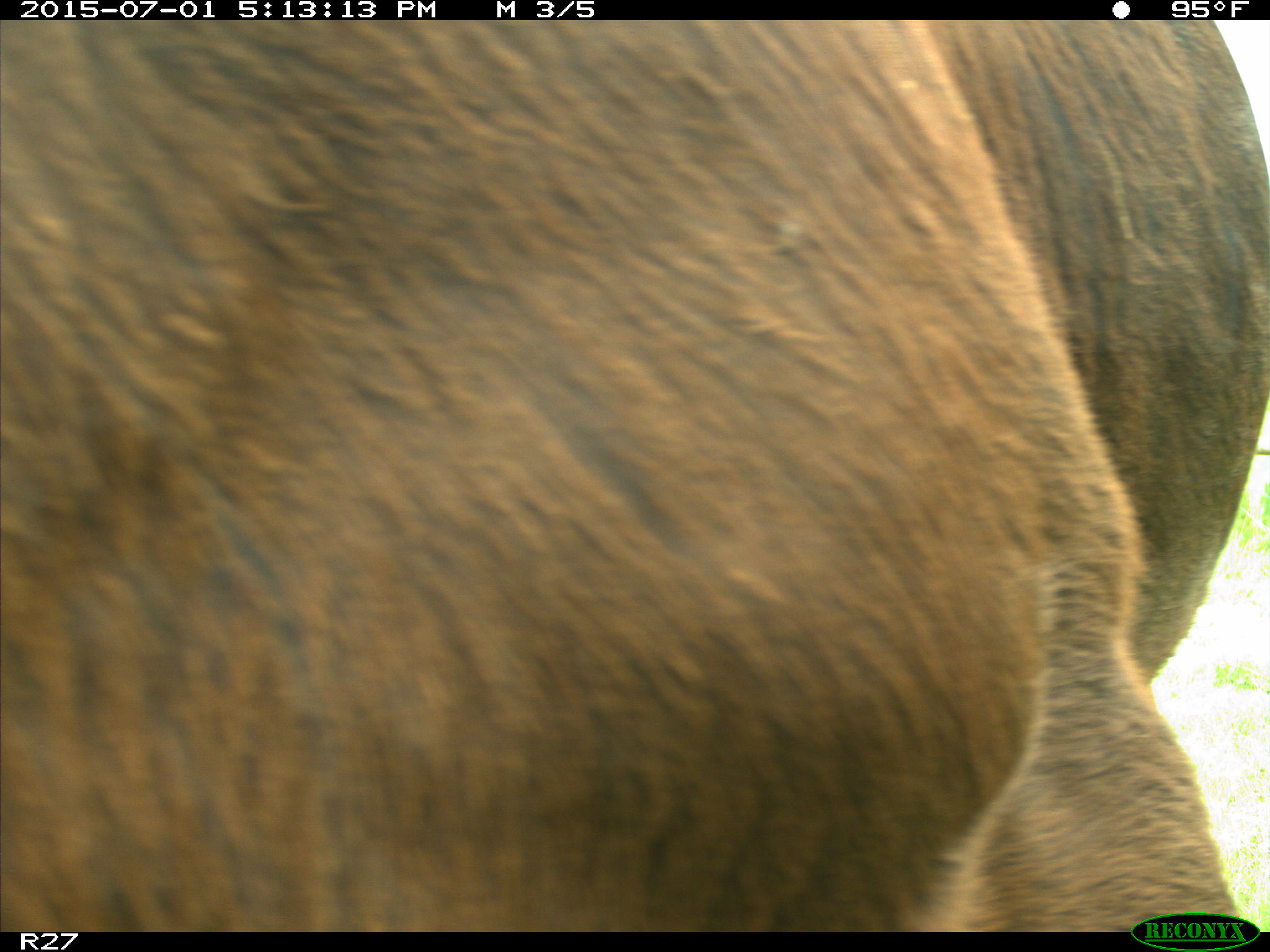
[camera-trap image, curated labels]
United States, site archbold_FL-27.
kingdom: Animalia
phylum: Chordata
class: Mammalia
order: Artiodactyla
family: Bovidae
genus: Bos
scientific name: Bos taurus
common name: domestic cow